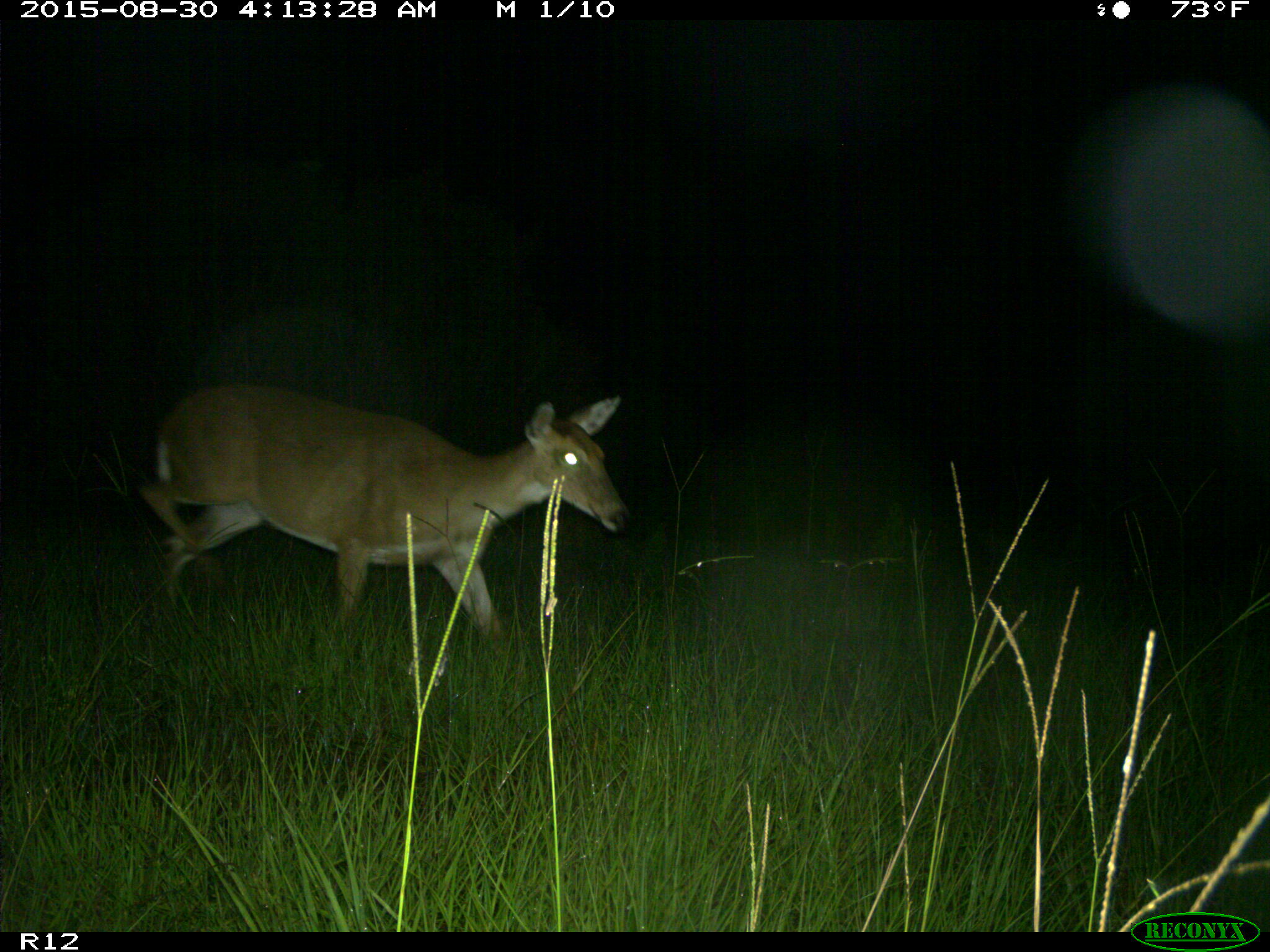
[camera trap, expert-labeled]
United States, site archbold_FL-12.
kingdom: Animalia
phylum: Chordata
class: Mammalia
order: Artiodactyla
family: Cervidae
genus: Odocoileus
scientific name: Odocoileus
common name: deer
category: unidentified deer